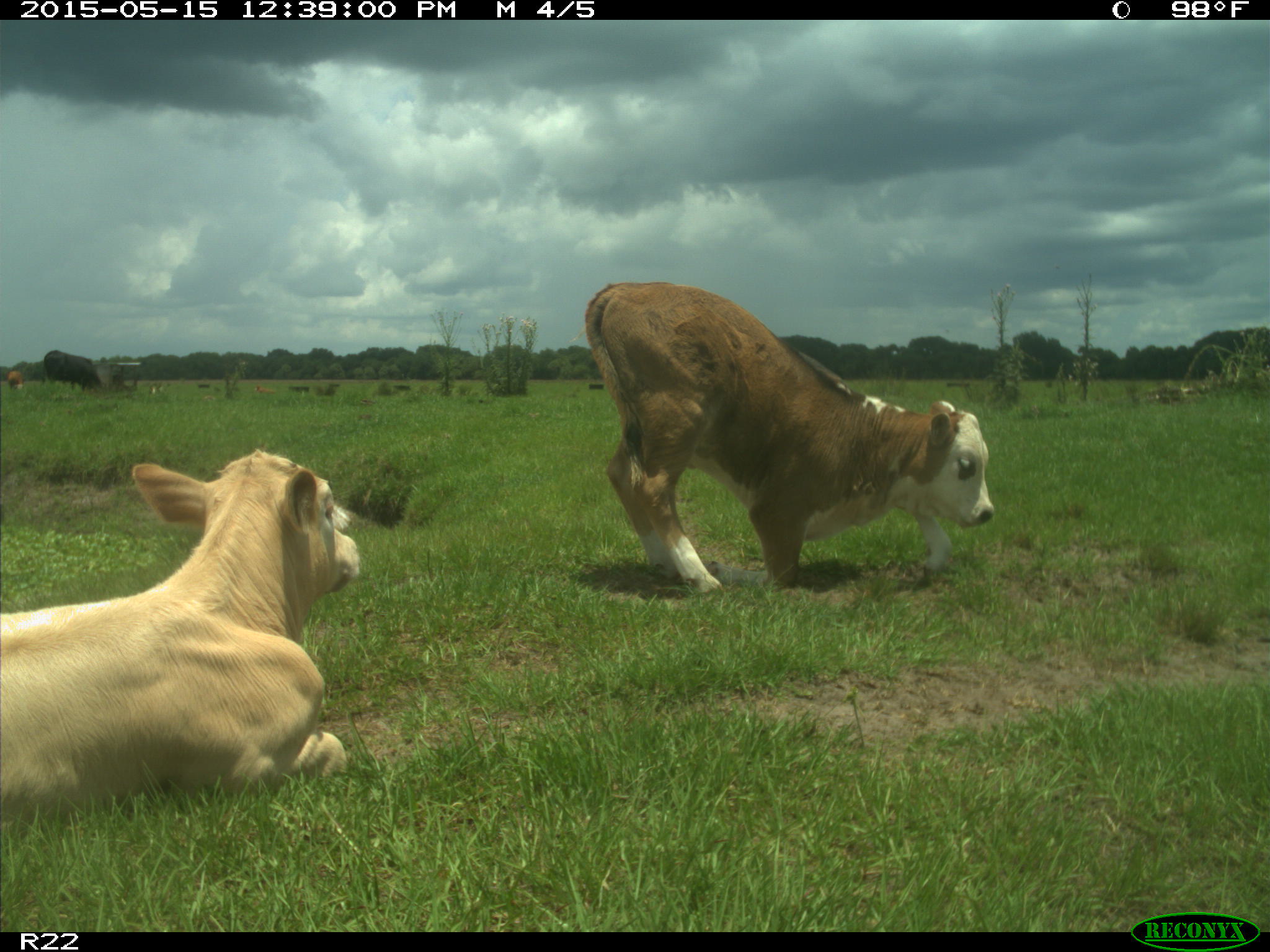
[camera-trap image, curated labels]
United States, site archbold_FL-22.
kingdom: Animalia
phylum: Chordata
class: Mammalia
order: Artiodactyla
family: Bovidae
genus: Bos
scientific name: Bos taurus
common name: domestic cow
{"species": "Bos taurus (domestic cow)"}